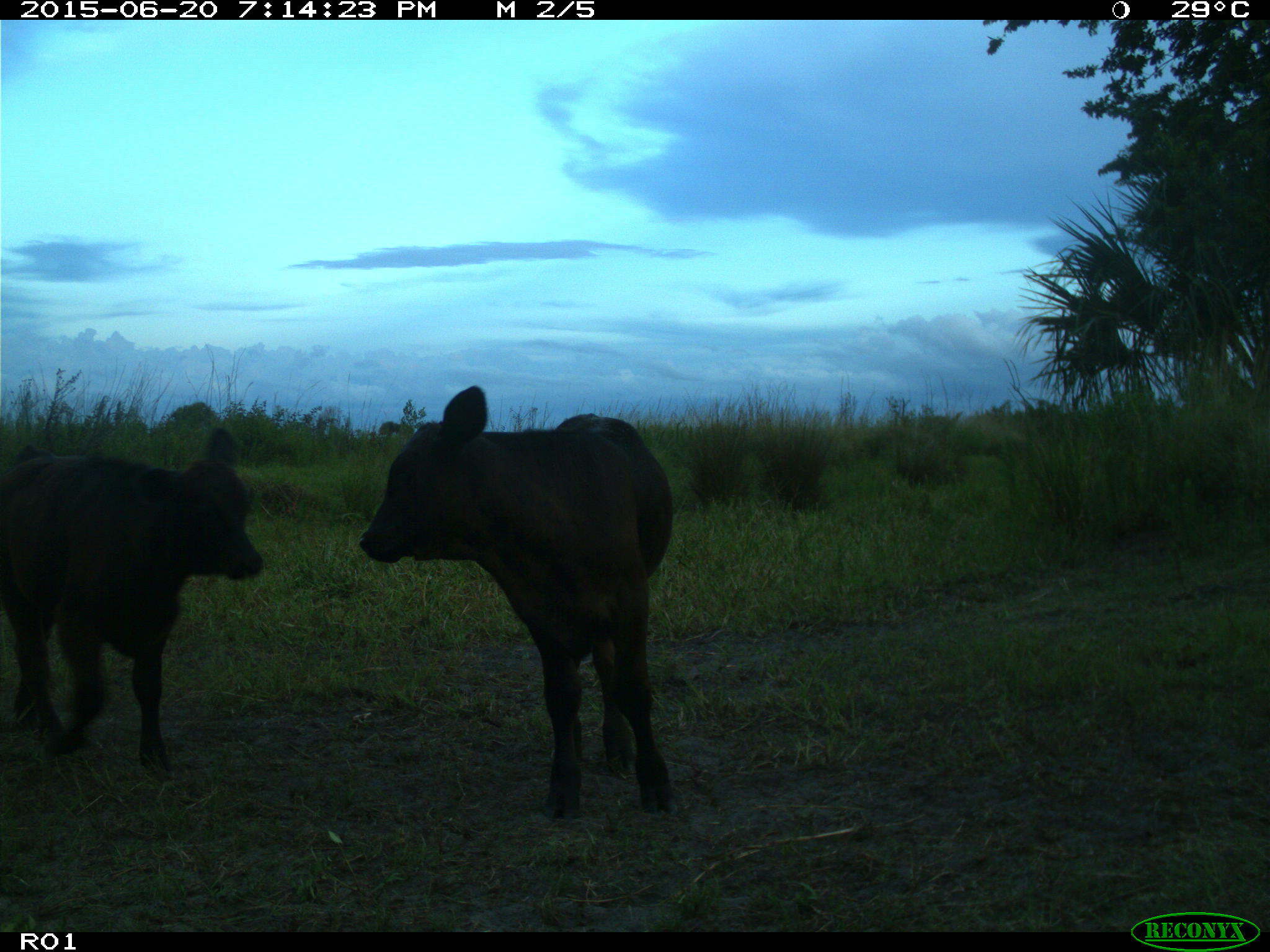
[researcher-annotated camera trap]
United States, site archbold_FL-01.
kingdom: Animalia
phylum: Chordata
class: Mammalia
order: Artiodactyla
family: Bovidae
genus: Bos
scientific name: Bos taurus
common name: domestic cow